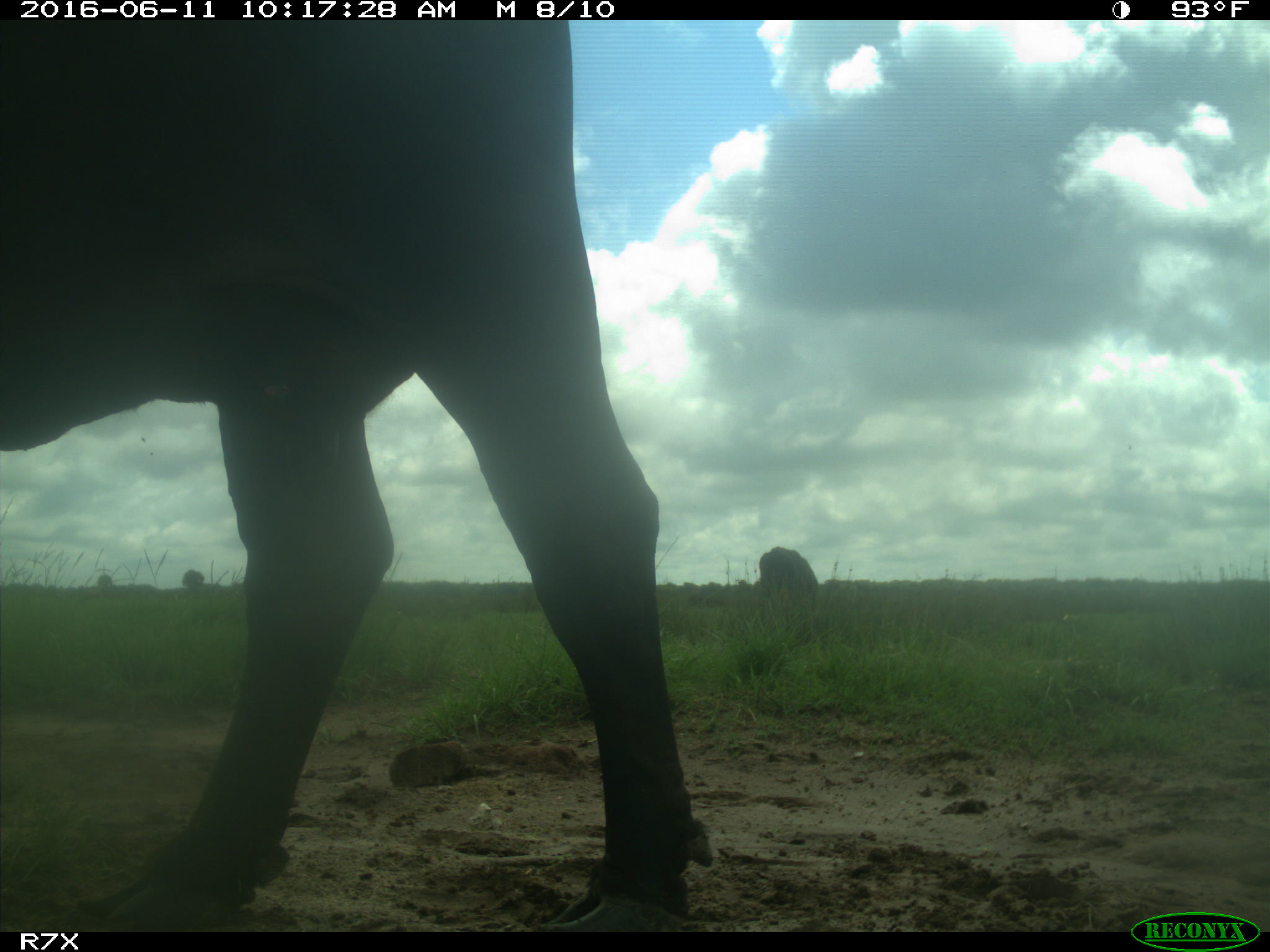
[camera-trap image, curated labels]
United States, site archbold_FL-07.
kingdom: Animalia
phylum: Chordata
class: Mammalia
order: Artiodactyla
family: Bovidae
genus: Bos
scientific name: Bos taurus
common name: domestic cow